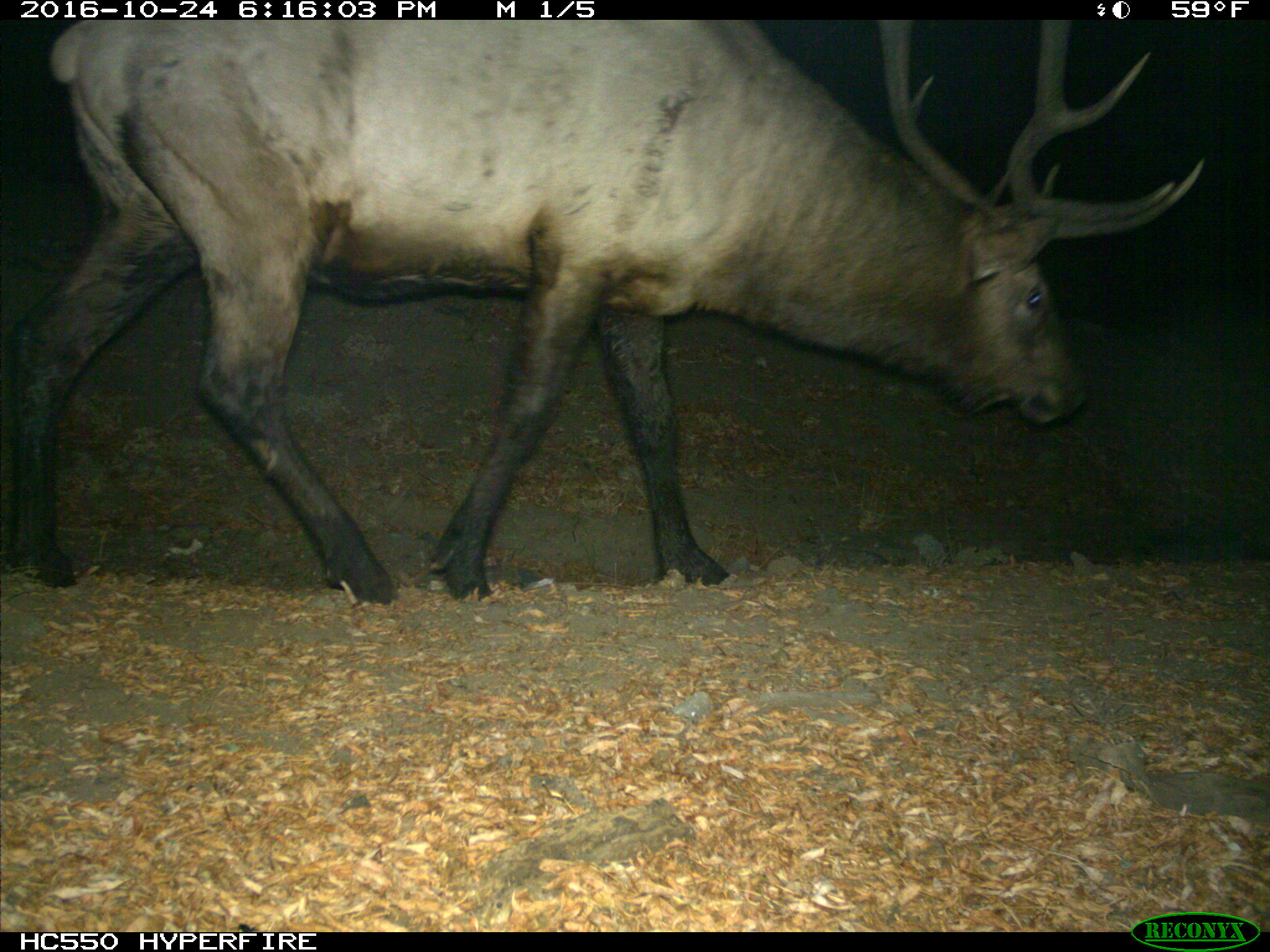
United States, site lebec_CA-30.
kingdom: Animalia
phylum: Chordata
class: Mammalia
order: Artiodactyla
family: Cervidae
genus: Cervus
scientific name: Cervus canadensis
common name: elk